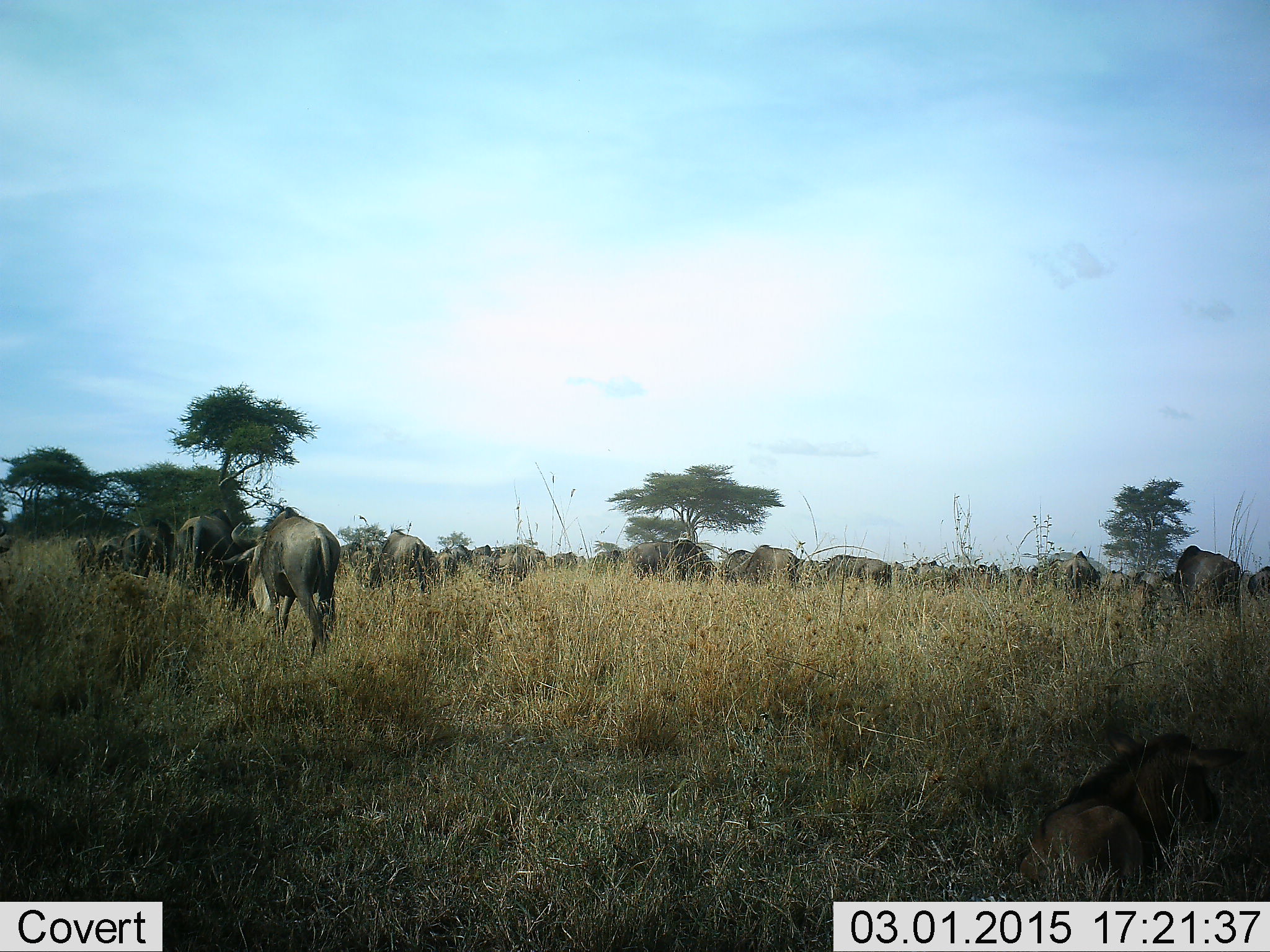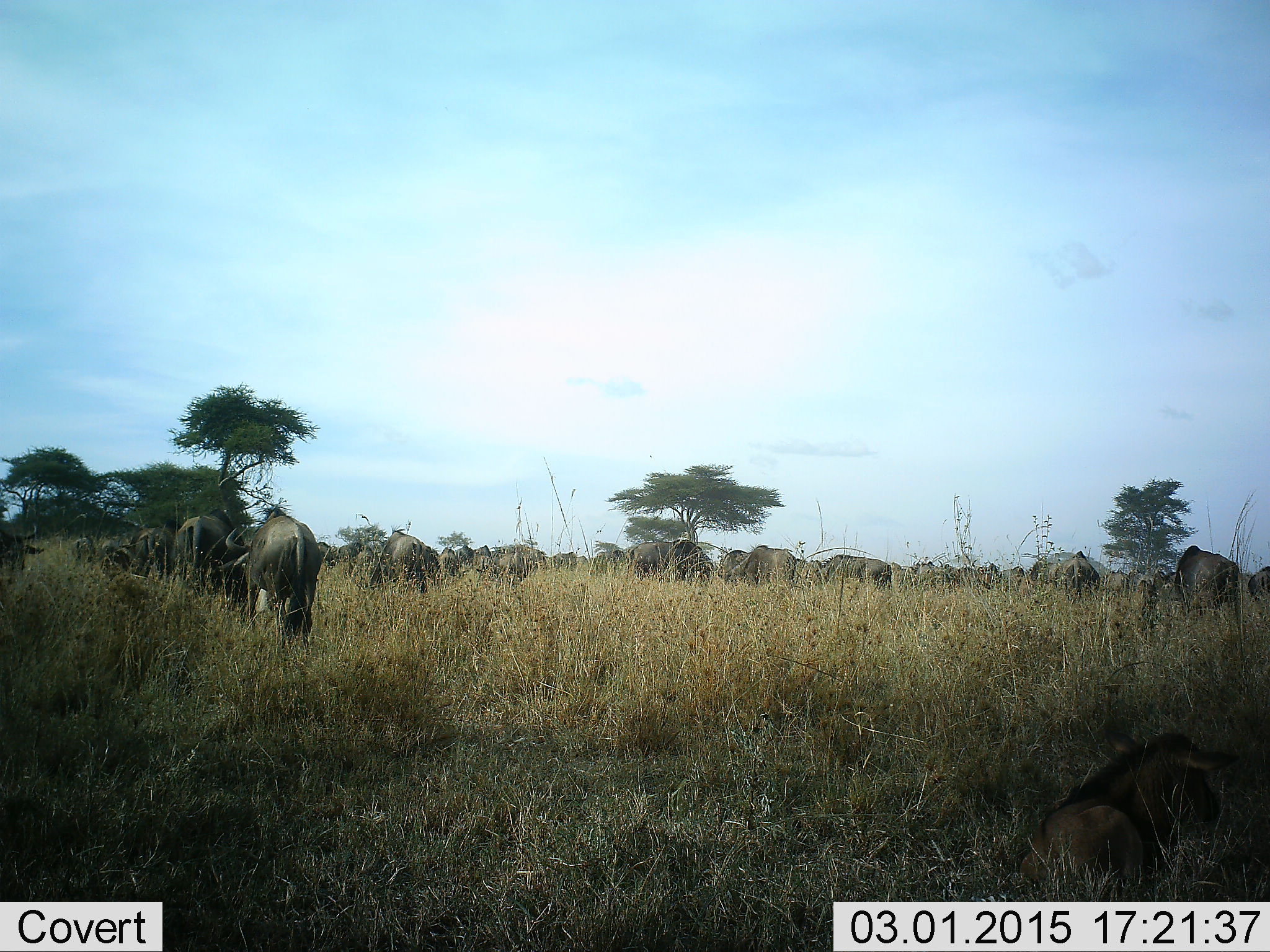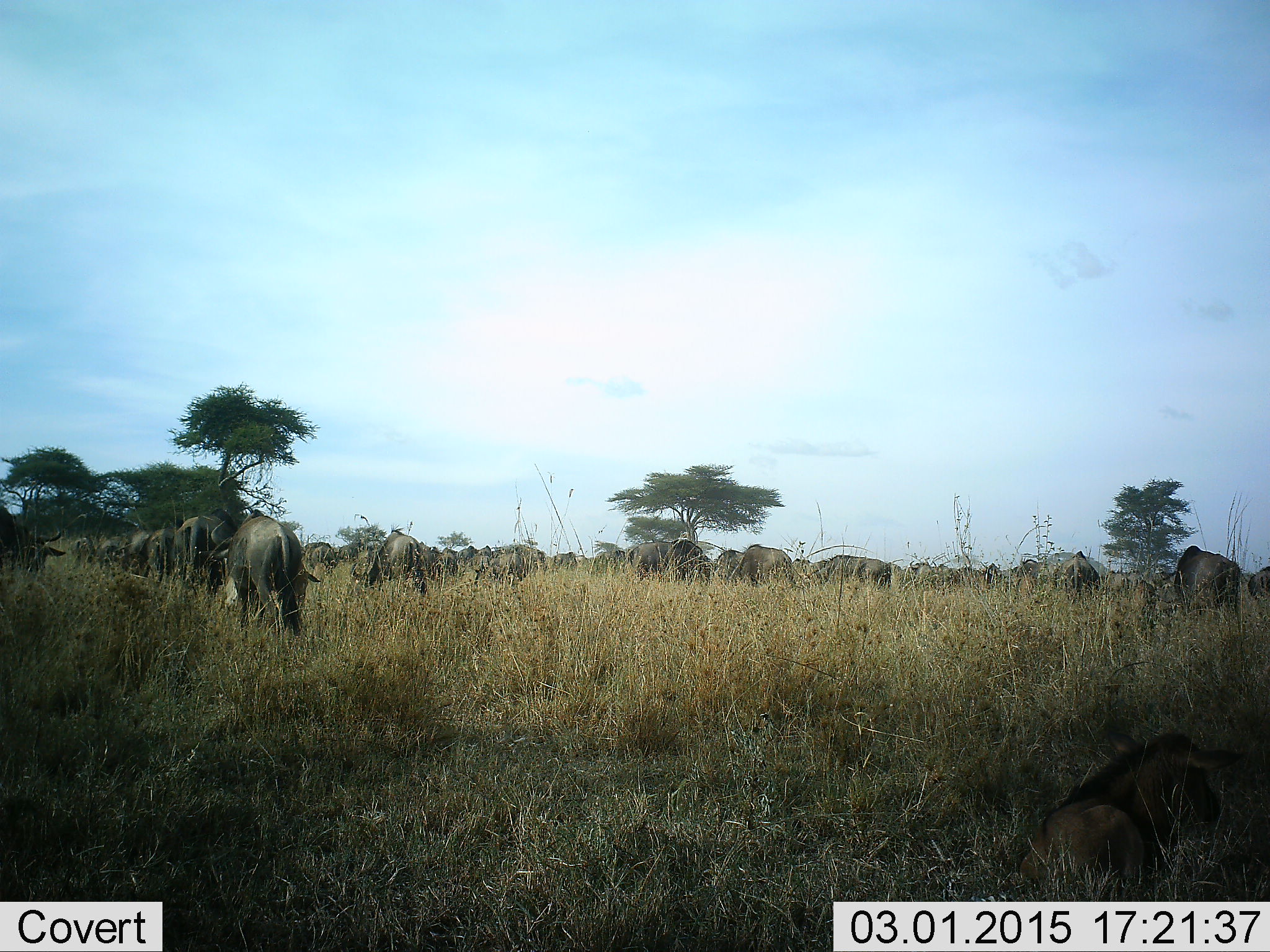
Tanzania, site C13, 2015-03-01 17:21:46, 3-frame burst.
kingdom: Animalia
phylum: Chordata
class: Mammalia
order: Artiodactyla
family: Bovidae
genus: Connochaetes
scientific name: Connochaetes taurinus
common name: blue wildebeest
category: wildebeest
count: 11-50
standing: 70%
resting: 30%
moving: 60%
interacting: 0%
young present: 10%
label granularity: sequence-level